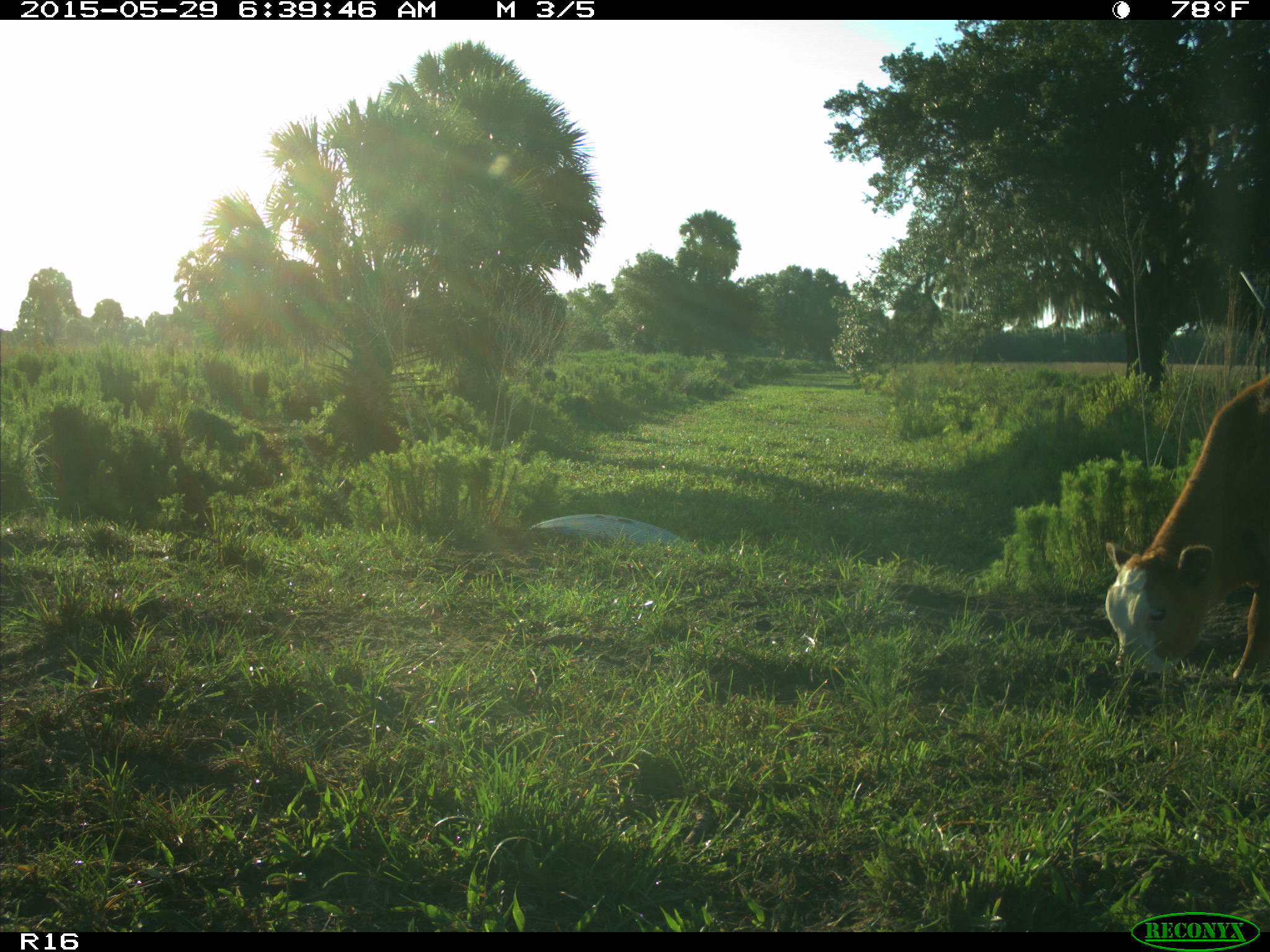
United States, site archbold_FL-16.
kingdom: Animalia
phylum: Chordata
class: Mammalia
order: Artiodactyla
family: Bovidae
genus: Bos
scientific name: Bos taurus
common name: domestic cow